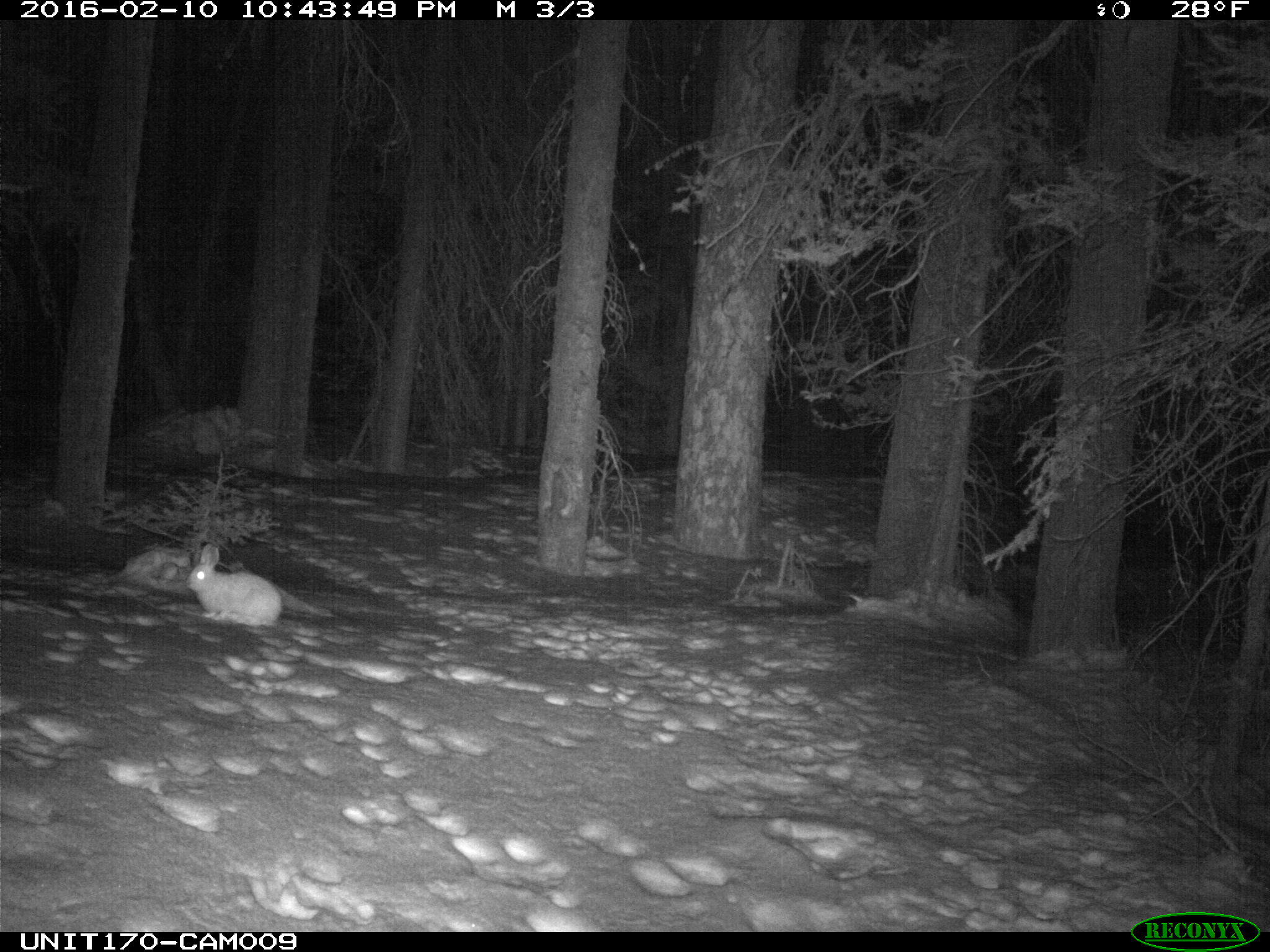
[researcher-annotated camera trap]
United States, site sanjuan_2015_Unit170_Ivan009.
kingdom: Animalia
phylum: Chordata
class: Mammalia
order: Lagomorpha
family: Leporidae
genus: Lepus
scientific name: Lepus americanus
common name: snowshoe hare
Lepus americanus (snowshoe hare).